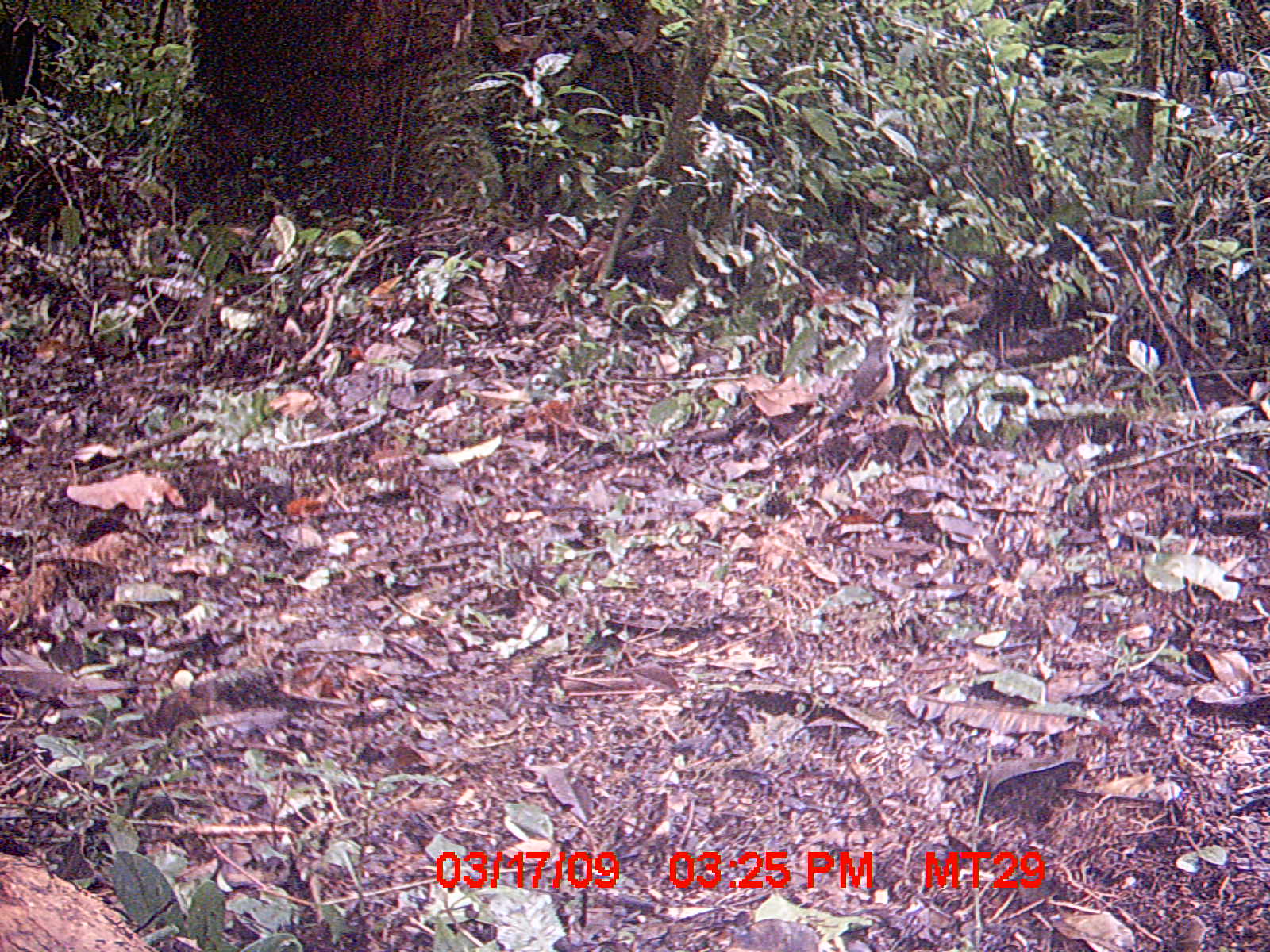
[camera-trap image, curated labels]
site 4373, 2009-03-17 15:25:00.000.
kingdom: Animalia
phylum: Chordata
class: Aves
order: Passeriformes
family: Muscicapidae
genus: Copsychus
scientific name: Copsychus albospecularis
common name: madagascar magpie-robin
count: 1